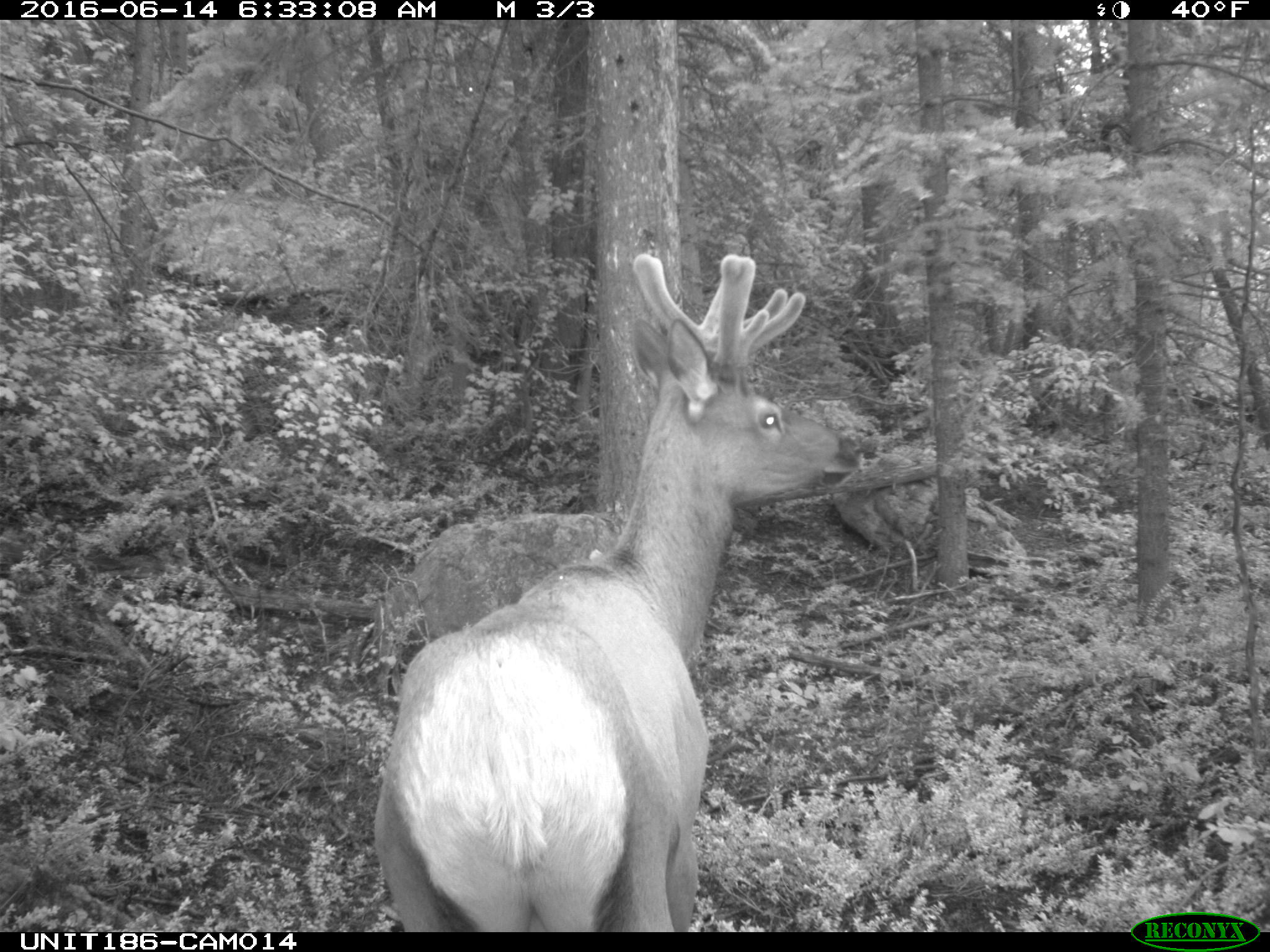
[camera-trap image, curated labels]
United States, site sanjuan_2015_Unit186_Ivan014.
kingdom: Animalia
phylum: Chordata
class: Mammalia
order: Artiodactyla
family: Cervidae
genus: Cervus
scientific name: Cervus elaphus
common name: red deer